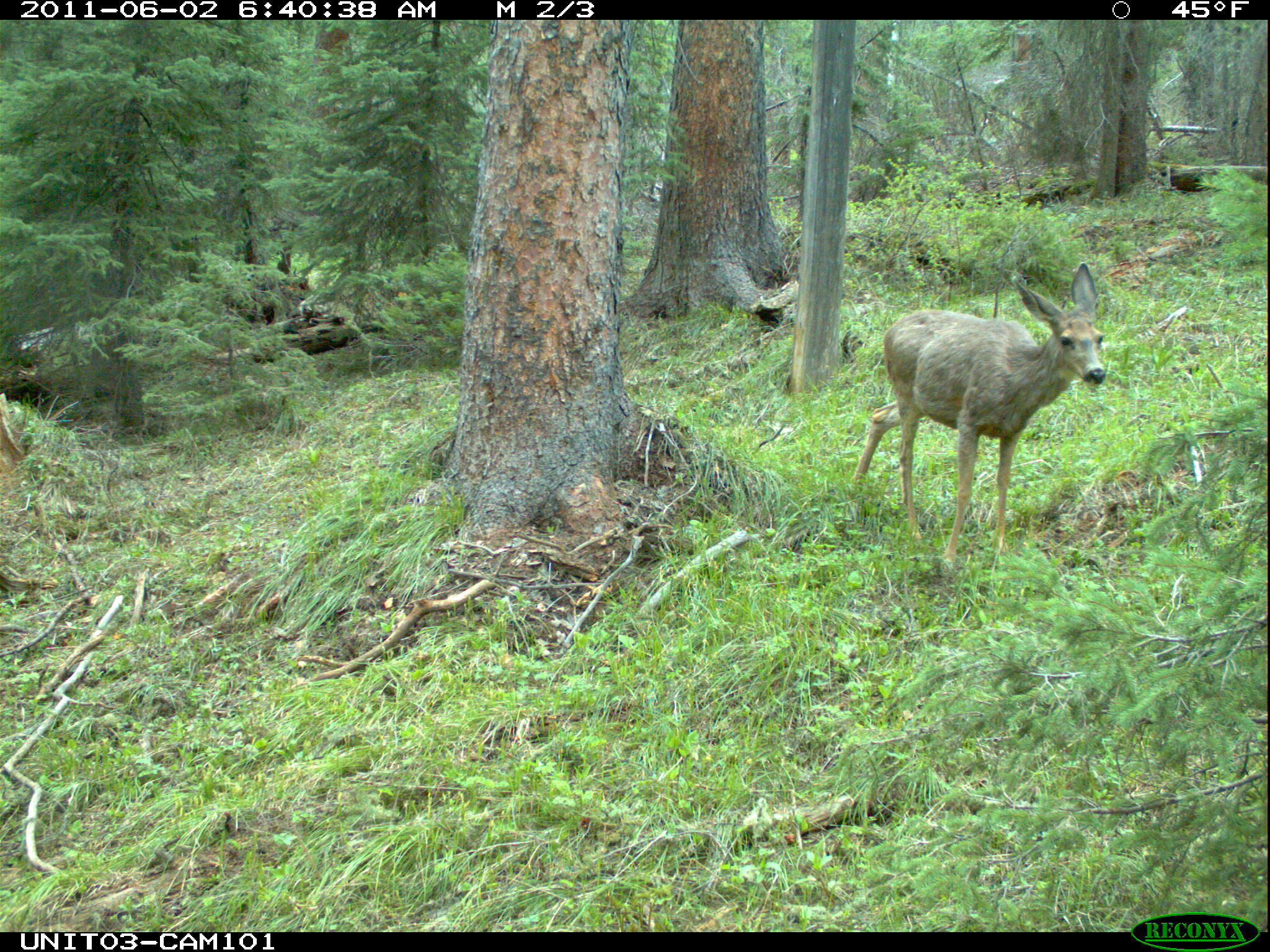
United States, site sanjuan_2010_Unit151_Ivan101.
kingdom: Animalia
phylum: Chordata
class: Mammalia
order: Artiodactyla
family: Cervidae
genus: Odocoileus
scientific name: Odocoileus hemionus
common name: mule deer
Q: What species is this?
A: Odocoileus hemionus (mule deer).